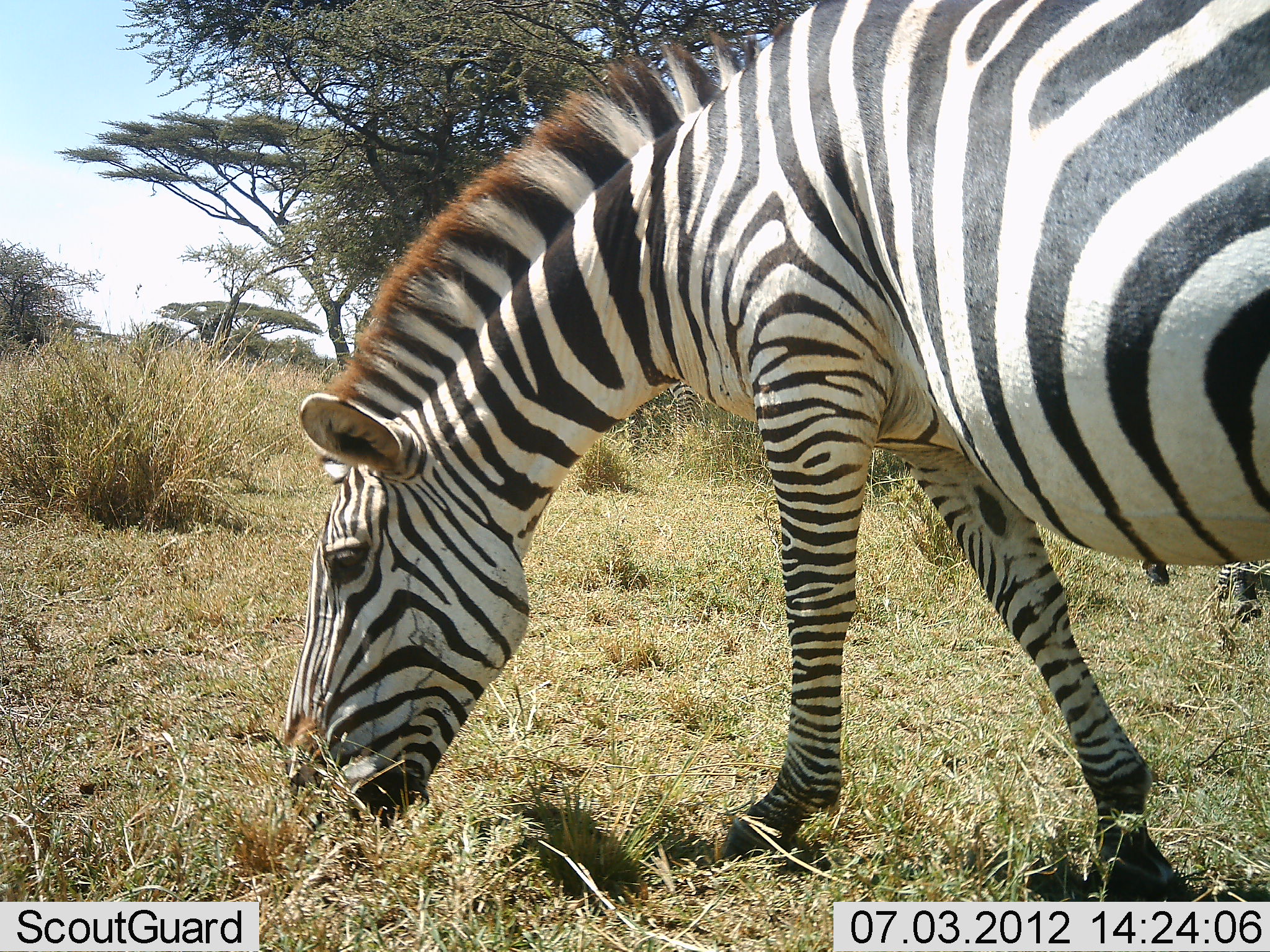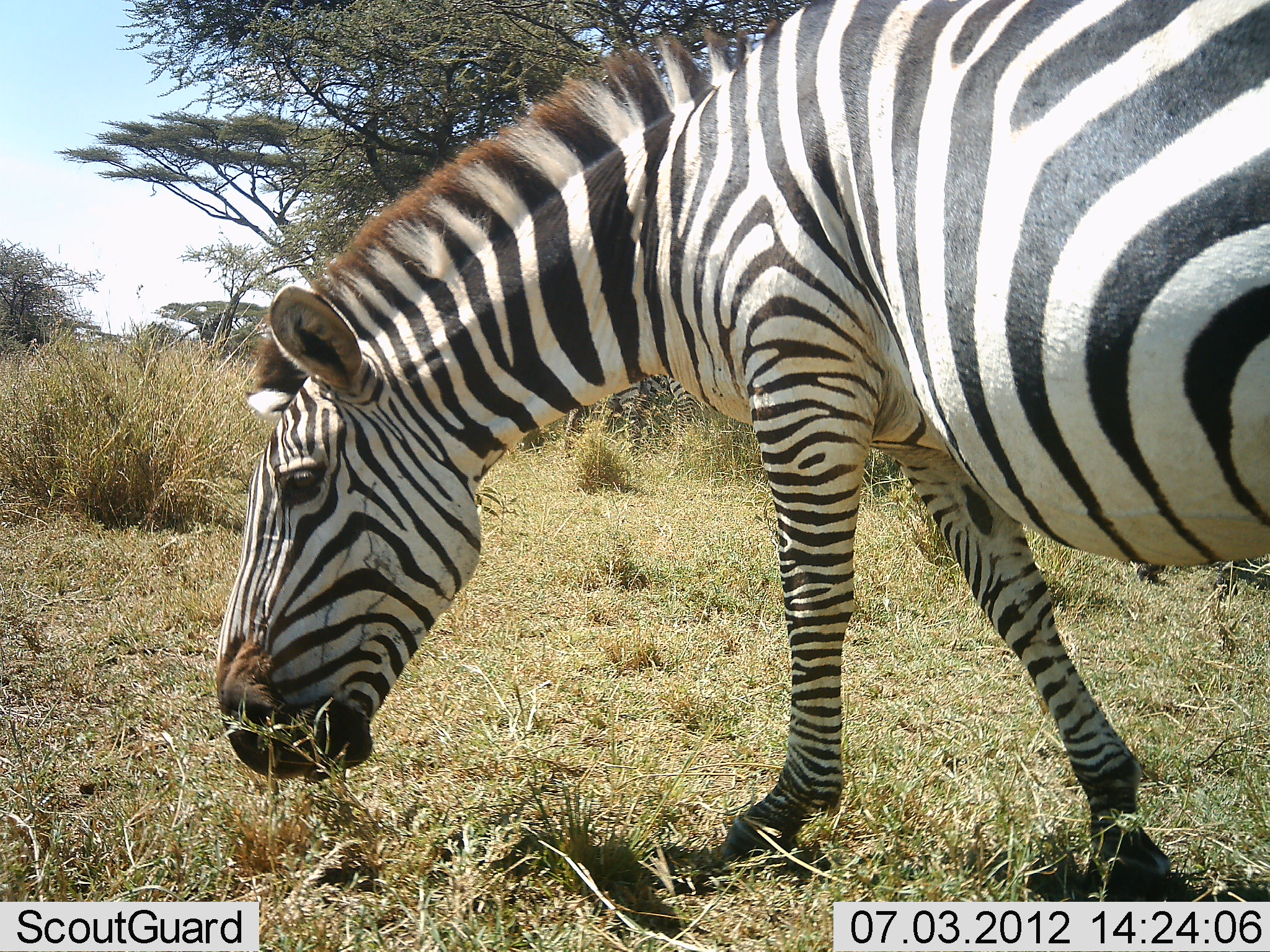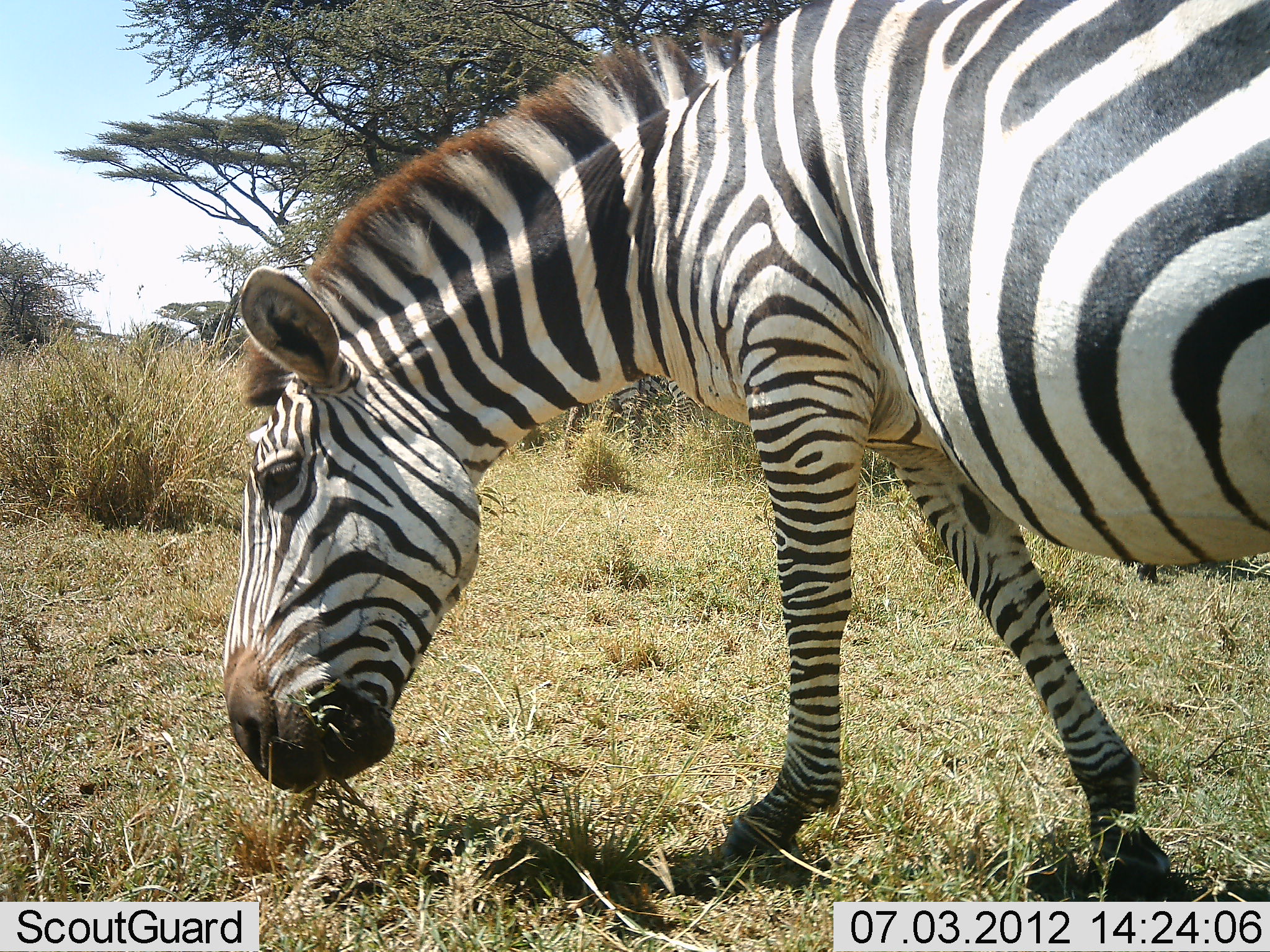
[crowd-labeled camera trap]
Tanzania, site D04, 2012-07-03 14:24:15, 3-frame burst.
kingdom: Animalia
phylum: Chordata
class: Mammalia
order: Perissodactyla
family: Equidae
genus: Equus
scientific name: Equus quagga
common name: plains zebra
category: zebra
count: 1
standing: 30%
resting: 0%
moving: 0%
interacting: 0%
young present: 0%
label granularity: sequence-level